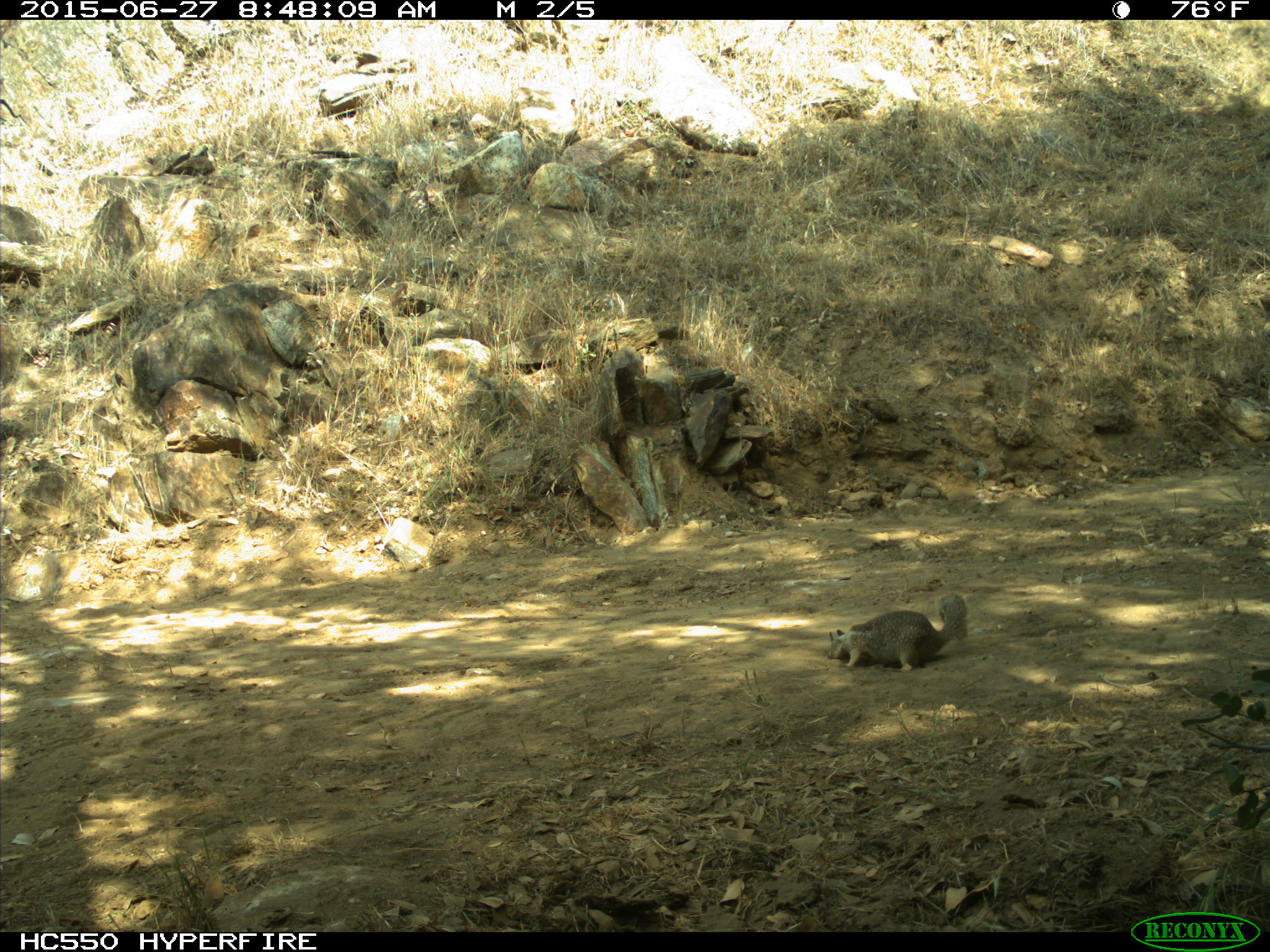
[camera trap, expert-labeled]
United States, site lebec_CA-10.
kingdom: Animalia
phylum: Chordata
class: Mammalia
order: Rodentia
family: Sciuridae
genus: Otospermophilus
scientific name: Otospermophilus beecheyi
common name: california ground squirrel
Otospermophilus beecheyi (california ground squirrel).